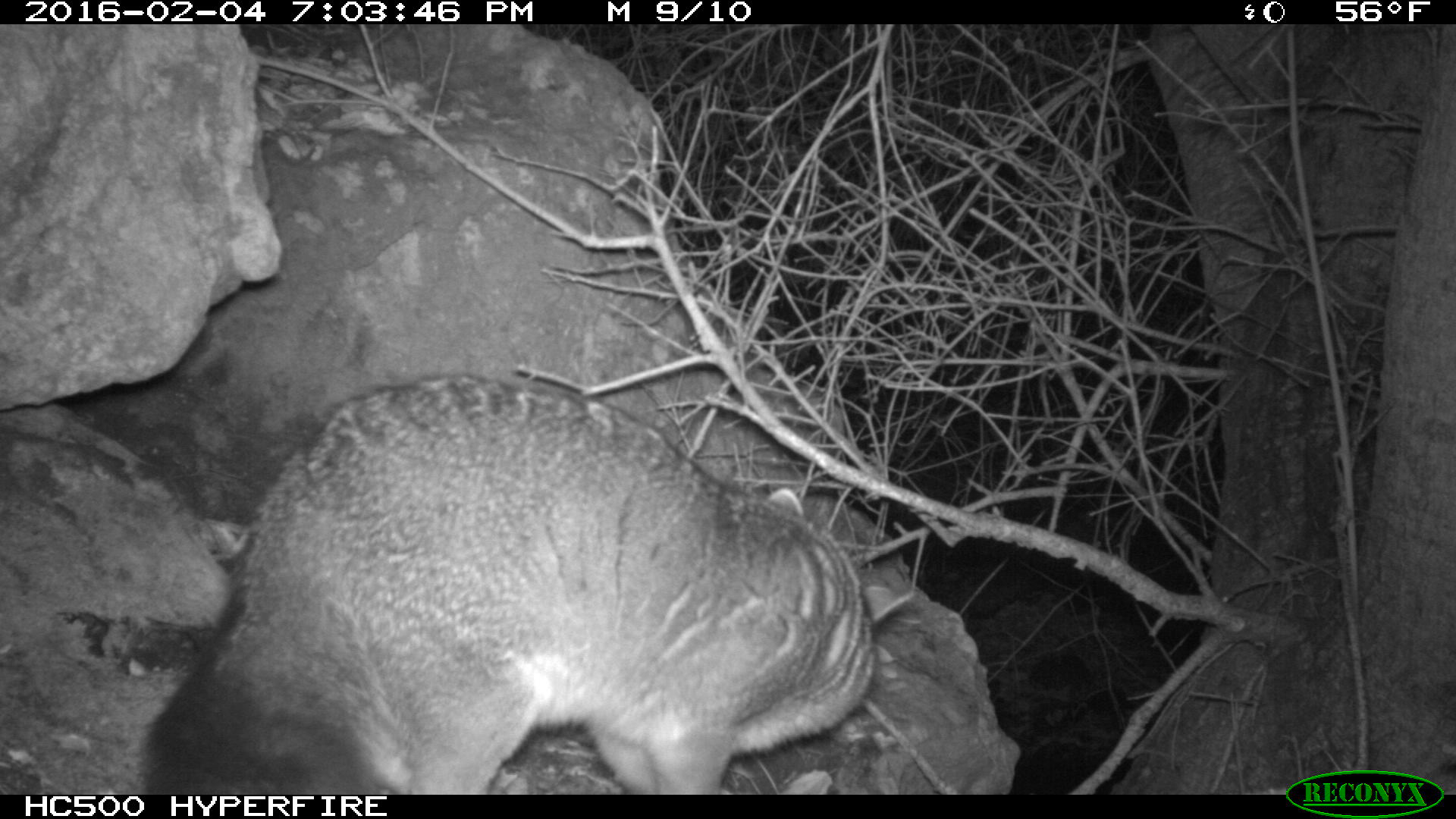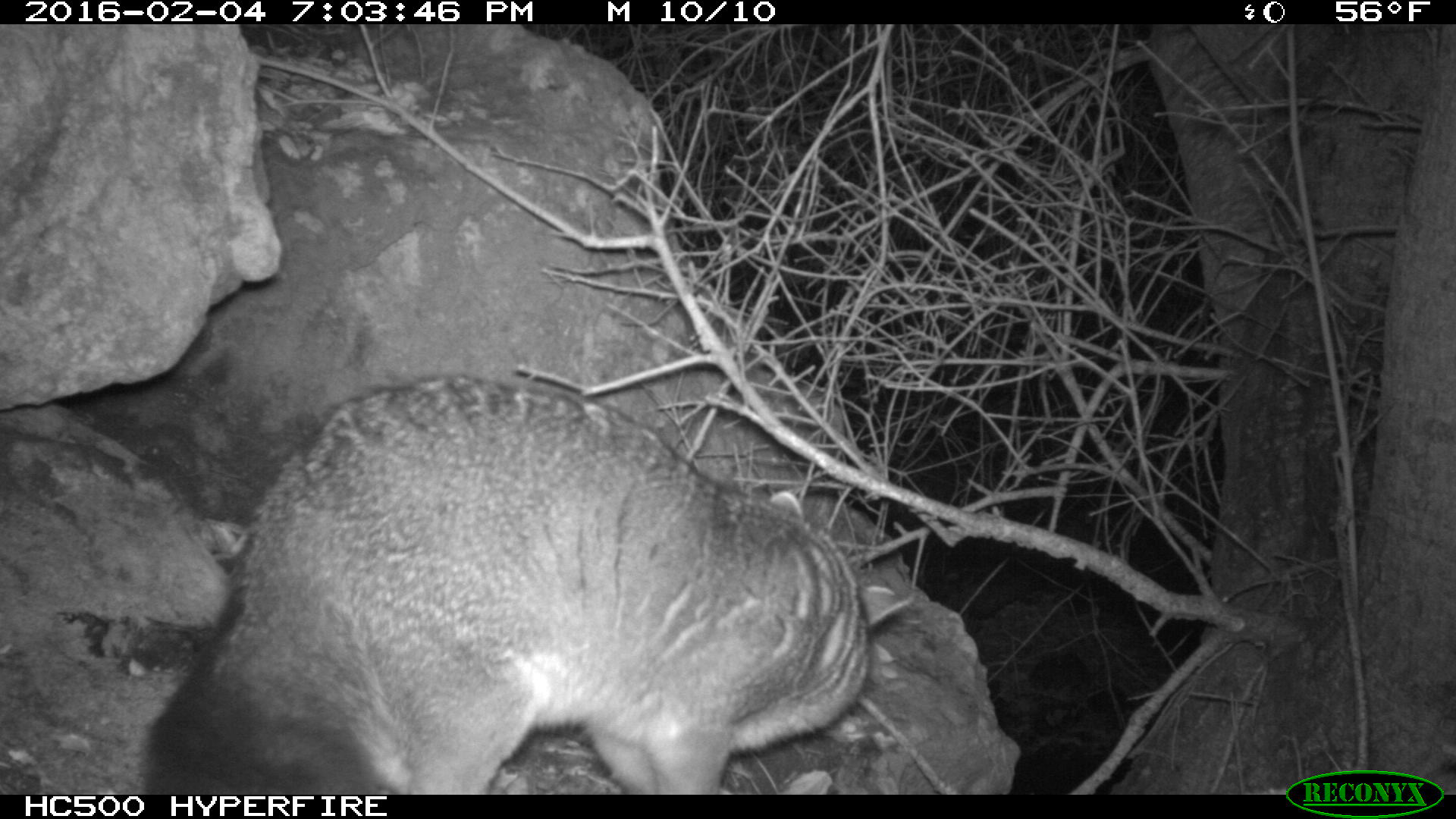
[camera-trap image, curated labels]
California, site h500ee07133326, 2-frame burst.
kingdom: Animalia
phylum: Chordata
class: Mammalia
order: Carnivora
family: Canidae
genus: Urocyon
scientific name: Urocyon littoralis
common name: island fox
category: fox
Fox (island fox) (Urocyon littoralis).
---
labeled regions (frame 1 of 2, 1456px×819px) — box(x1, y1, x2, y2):
fox: box(136, 372, 920, 793)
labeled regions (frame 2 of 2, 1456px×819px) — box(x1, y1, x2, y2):
fox: box(150, 372, 912, 794)